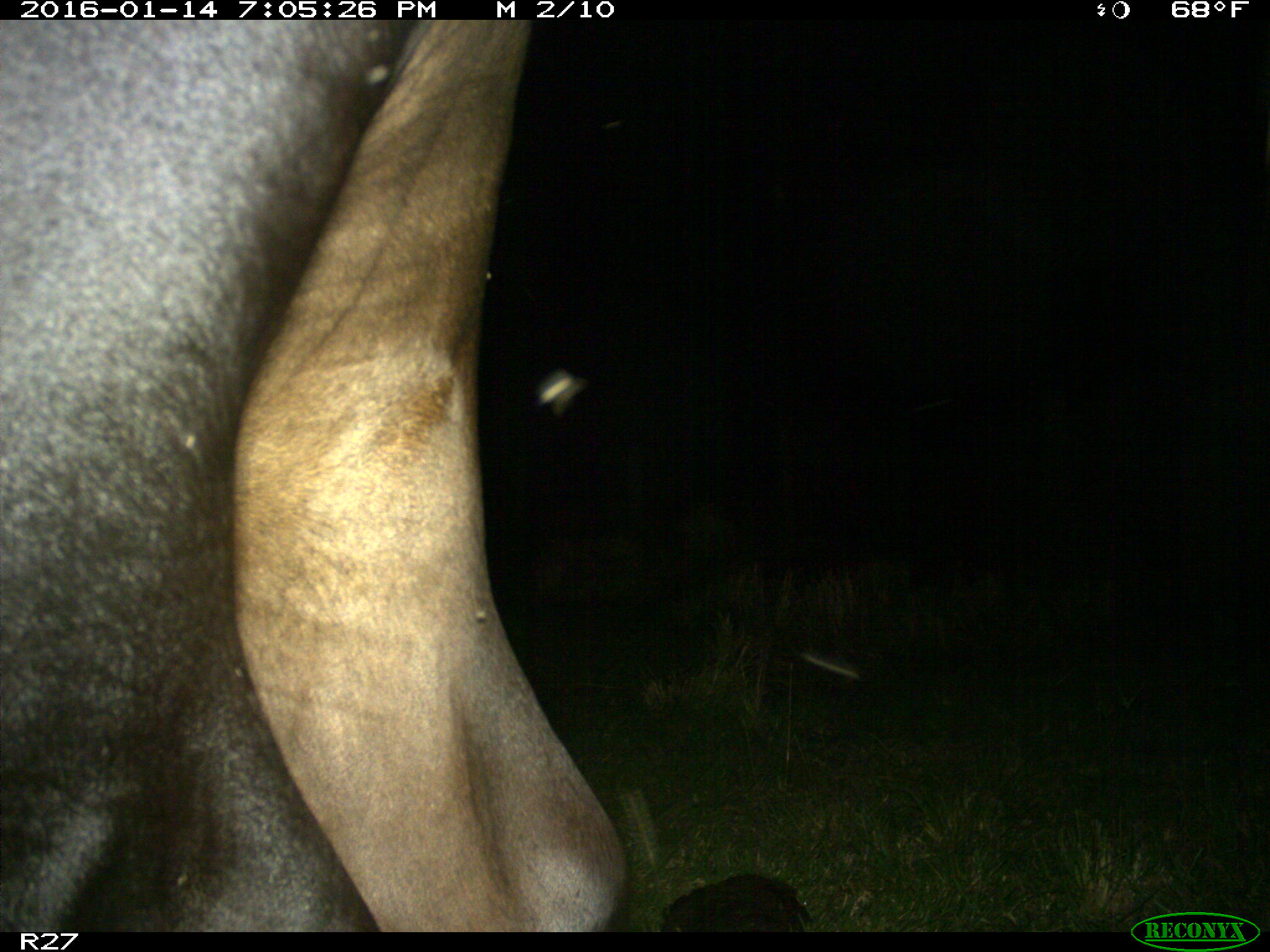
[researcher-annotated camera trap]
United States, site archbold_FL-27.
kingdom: Animalia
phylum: Chordata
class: Mammalia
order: Artiodactyla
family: Bovidae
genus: Bos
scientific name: Bos taurus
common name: domestic cow